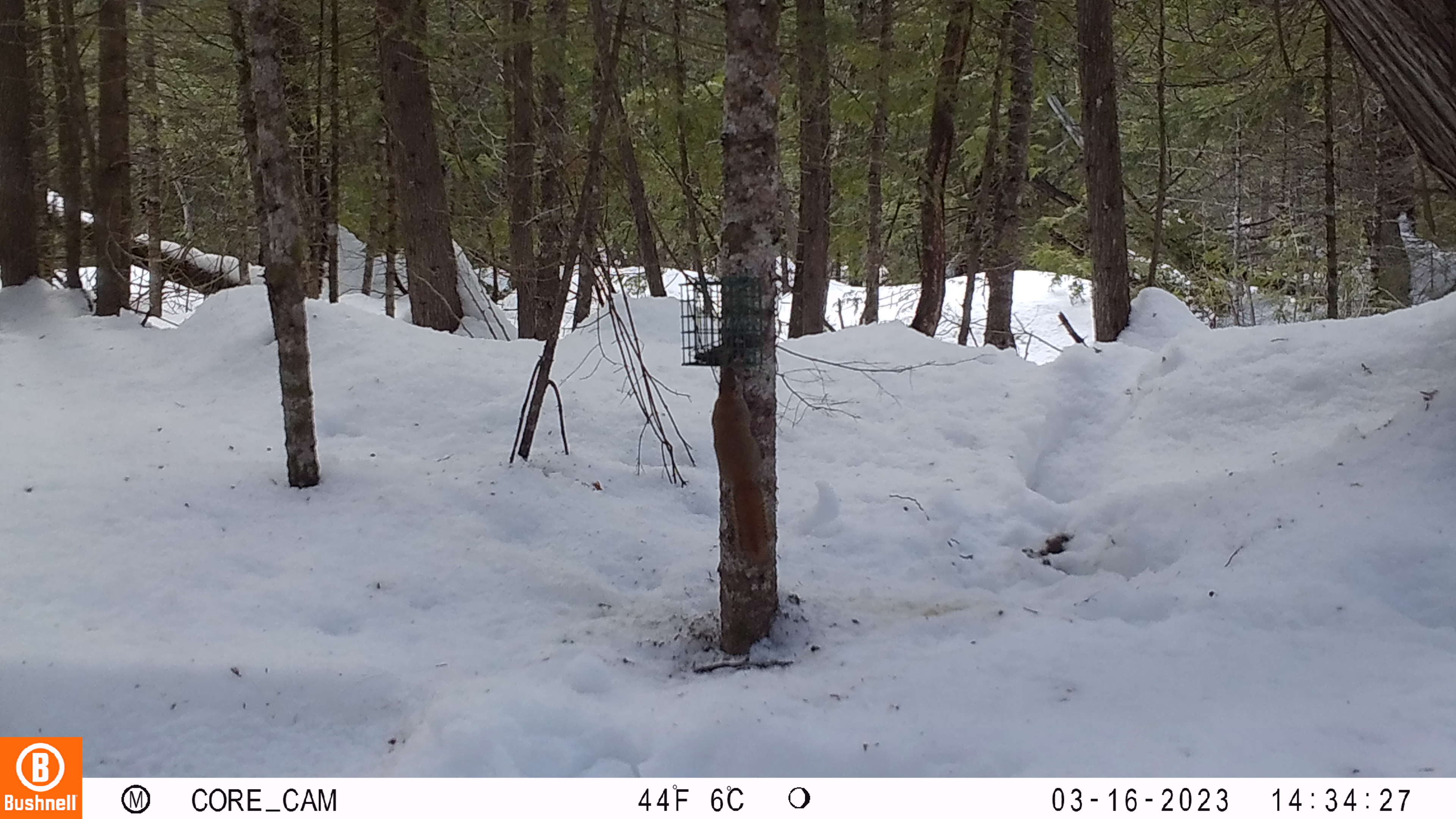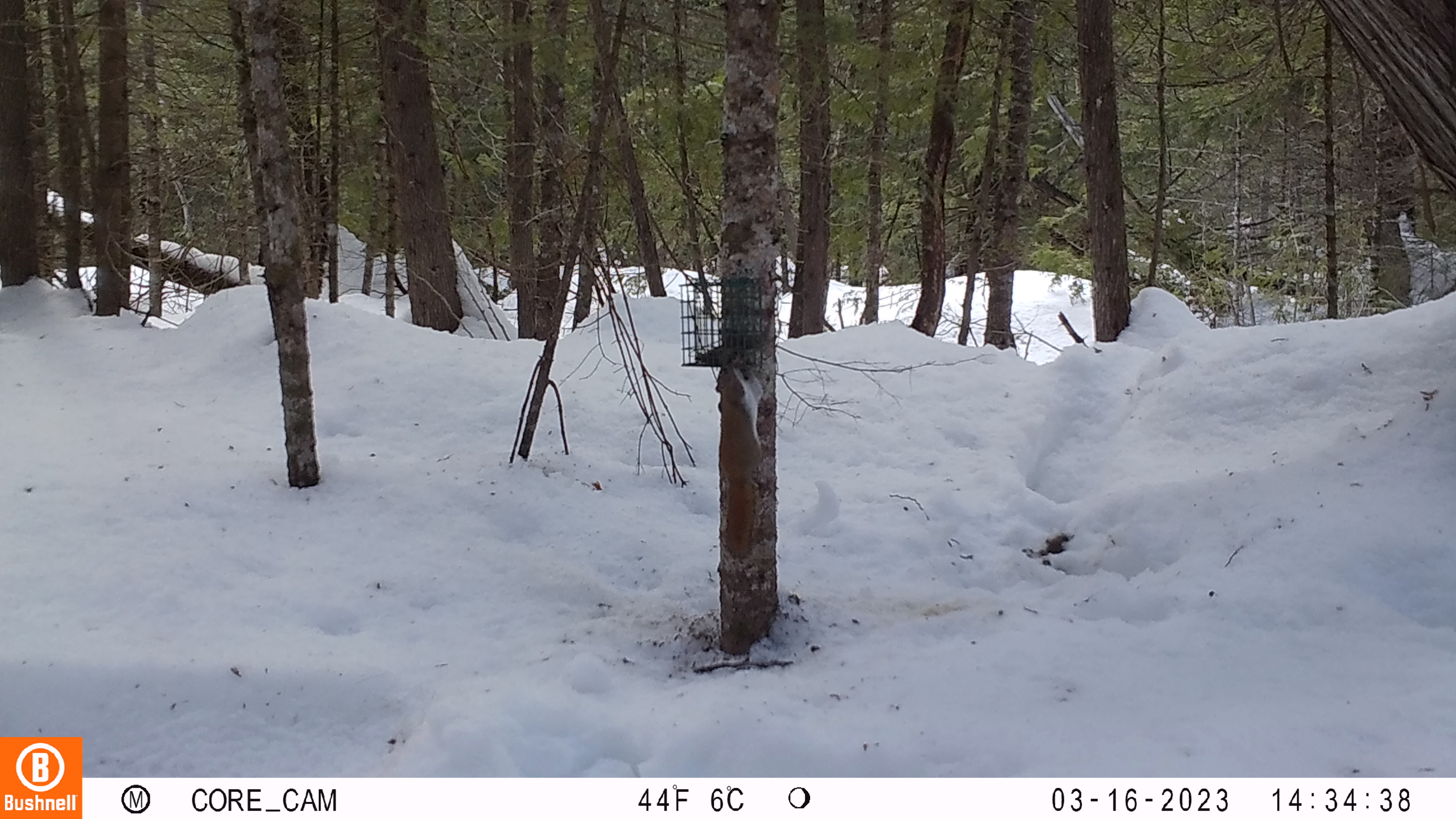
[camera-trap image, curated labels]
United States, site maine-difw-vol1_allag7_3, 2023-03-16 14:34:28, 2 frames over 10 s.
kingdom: Animalia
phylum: Chordata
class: Mammalia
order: Rodentia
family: Sciuridae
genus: Tamiasciurus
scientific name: Tamiasciurus hudsonicus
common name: red squirrel